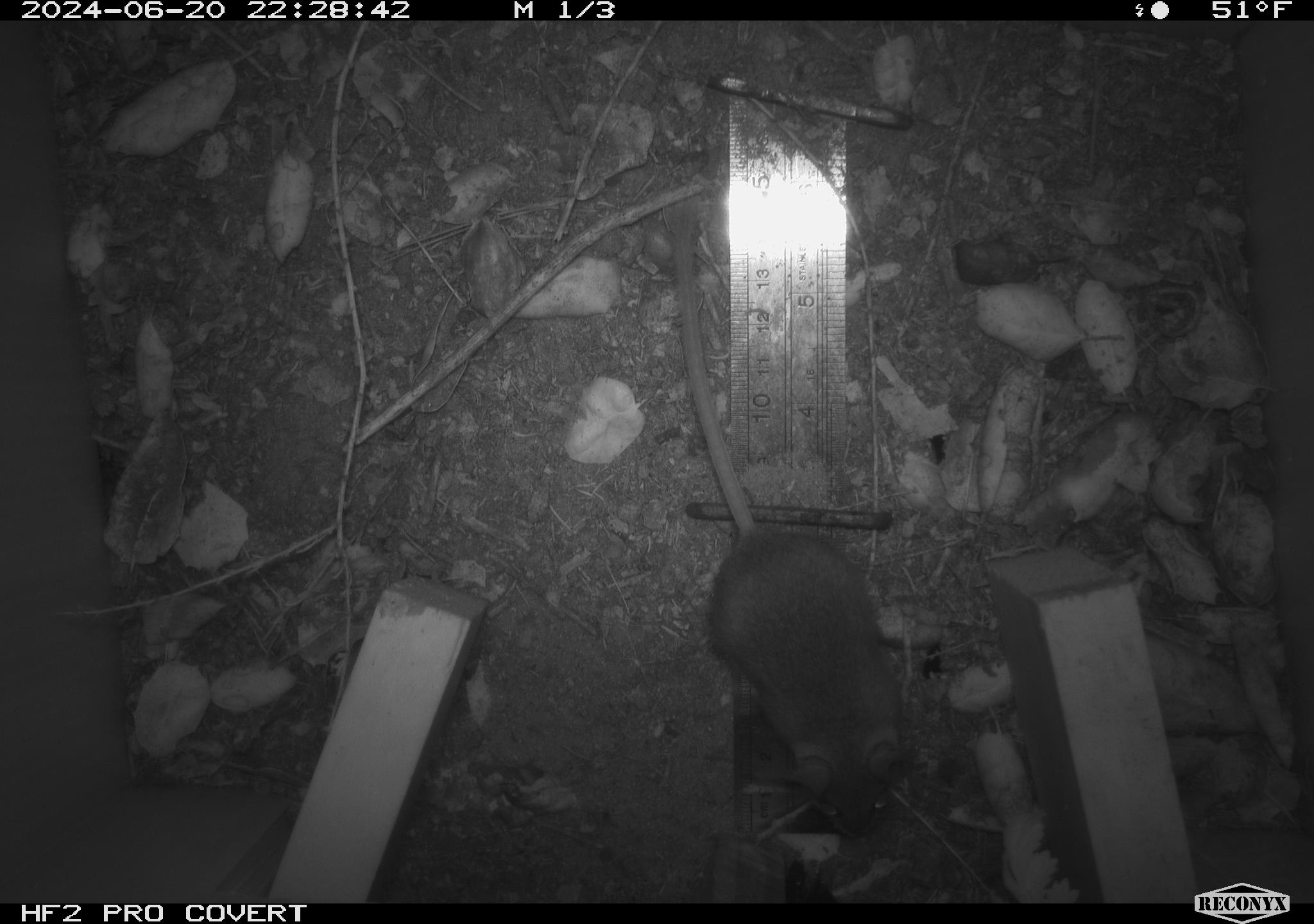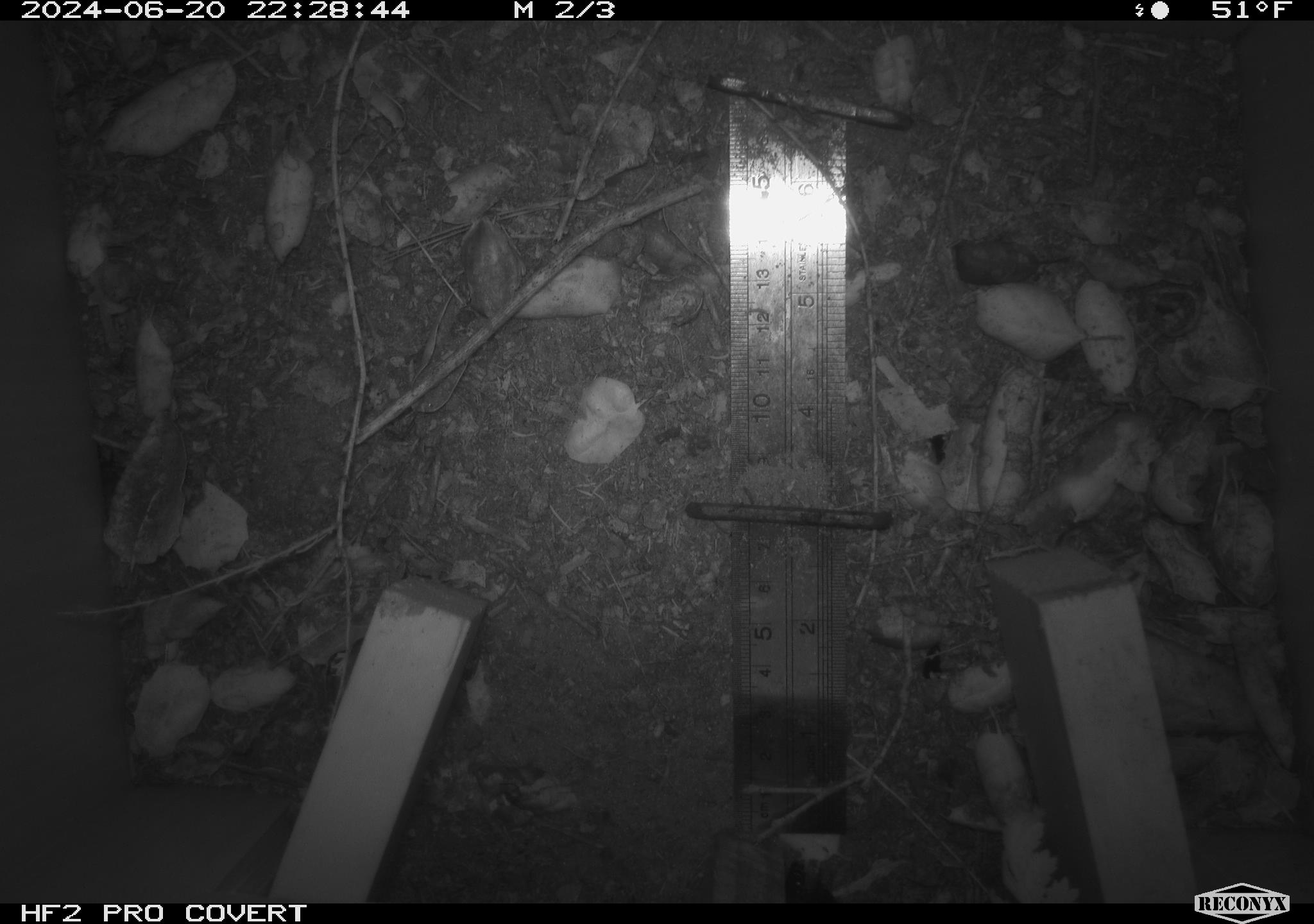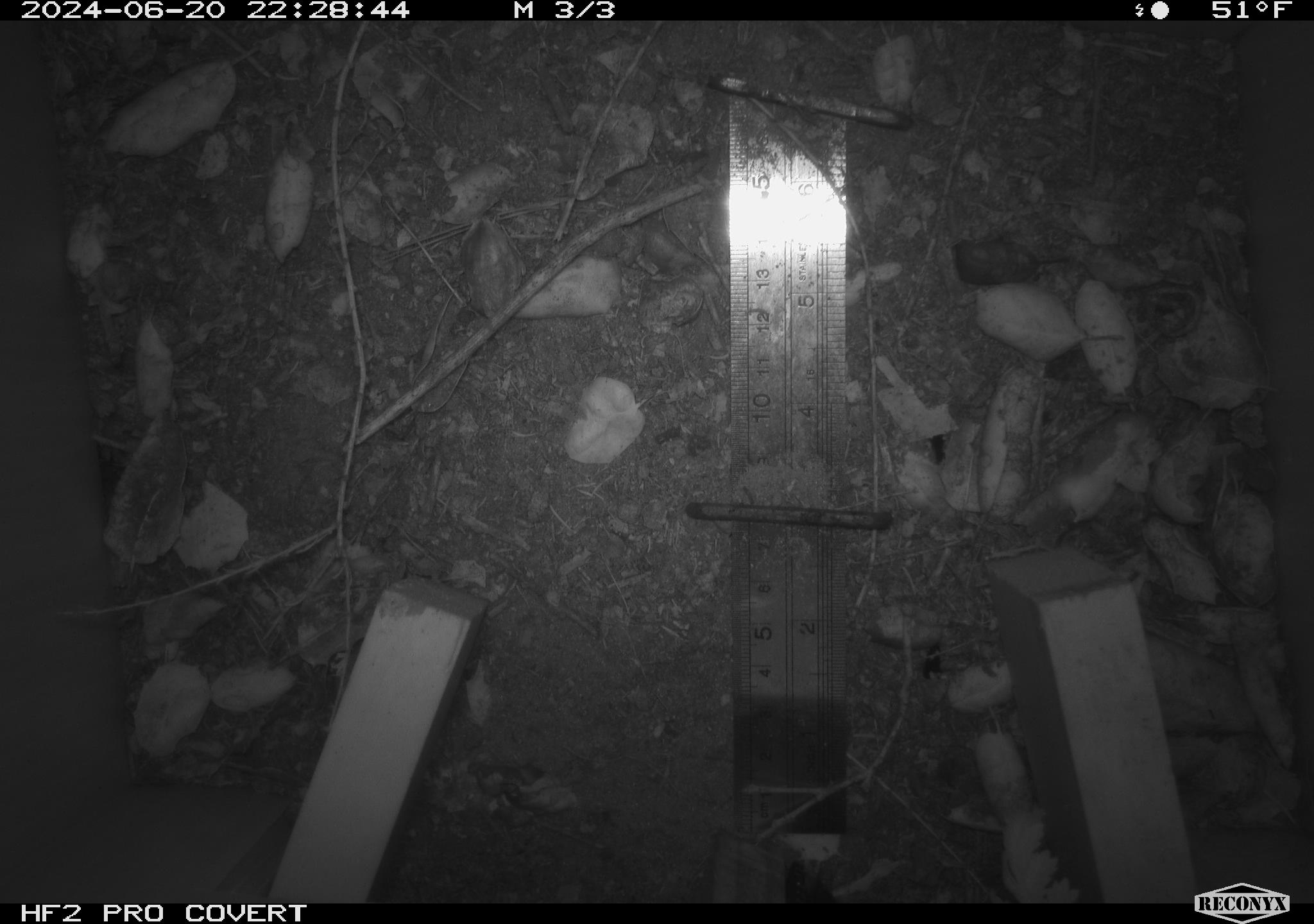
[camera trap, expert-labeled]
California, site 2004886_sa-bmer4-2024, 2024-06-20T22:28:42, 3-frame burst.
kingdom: Animalia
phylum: Chordata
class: Mammalia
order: Rodentia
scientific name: Rodentia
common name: woodrat or rat or mouse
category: woodrat or rat or mouse species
Woodrat or rat or mouse species (woodrat or rat or mouse) (Rodentia).